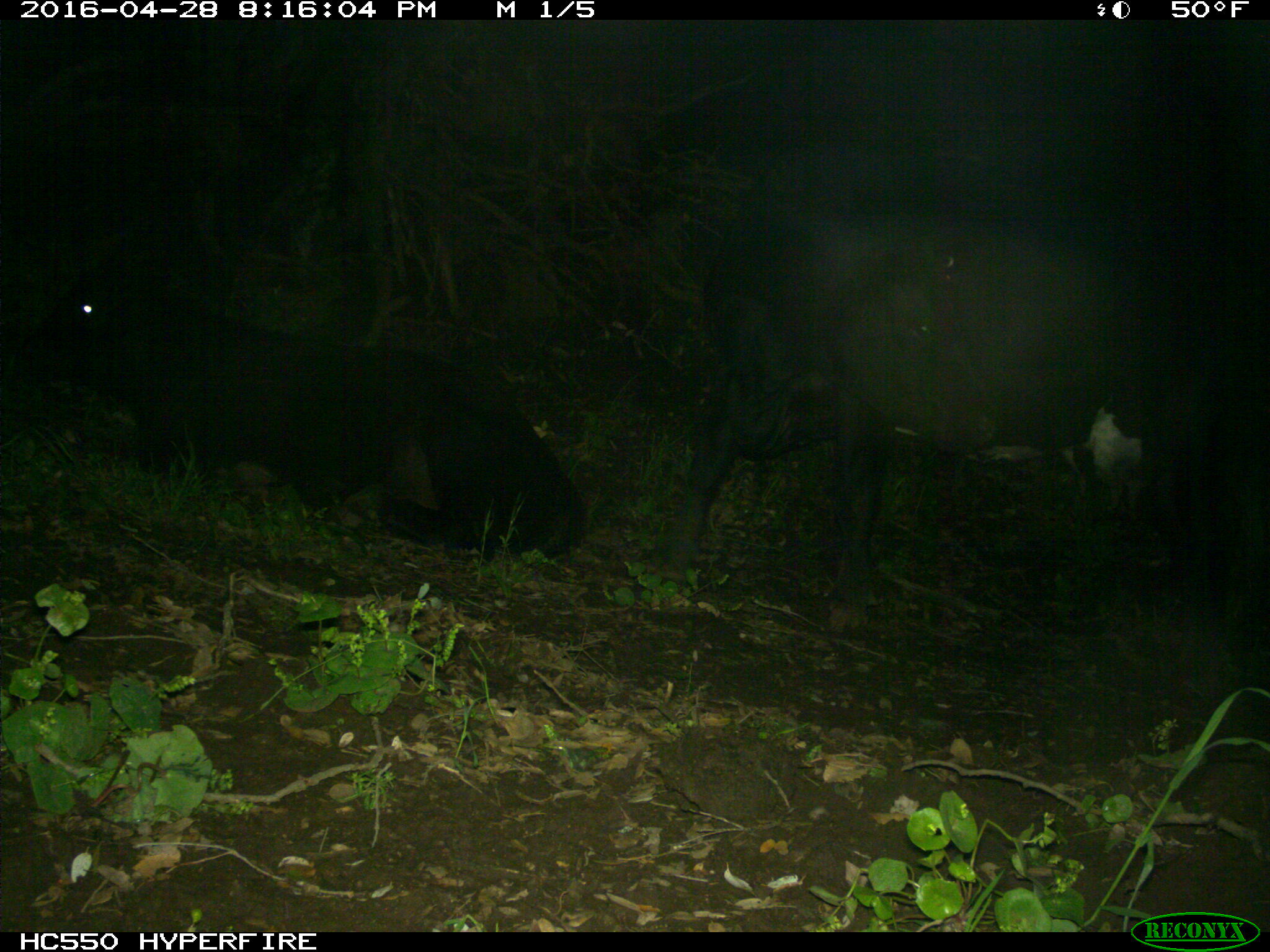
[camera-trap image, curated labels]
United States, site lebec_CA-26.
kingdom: Animalia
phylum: Chordata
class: Mammalia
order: Artiodactyla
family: Bovidae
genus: Bos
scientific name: Bos taurus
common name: domestic cow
Bos taurus (domestic cow).